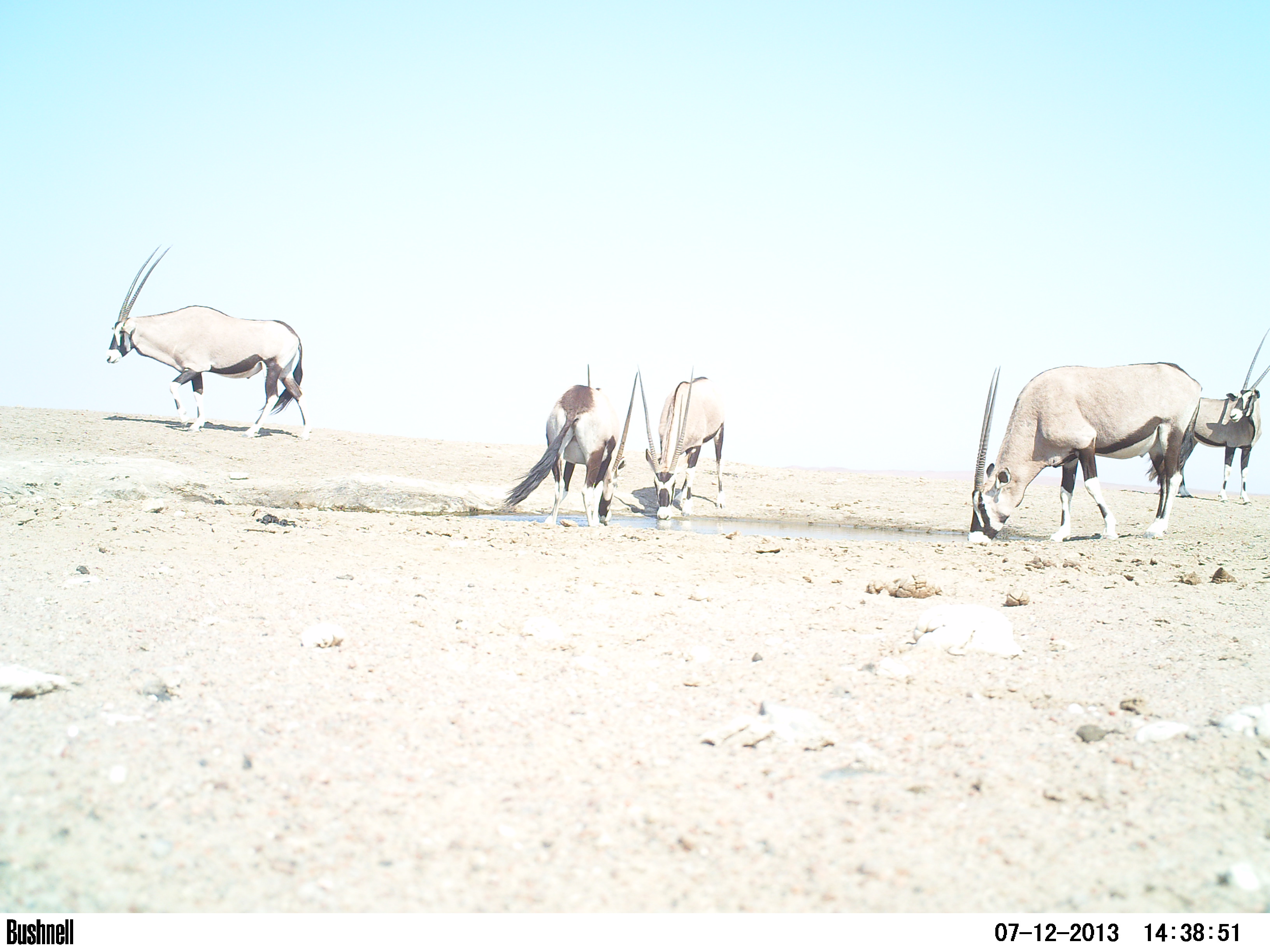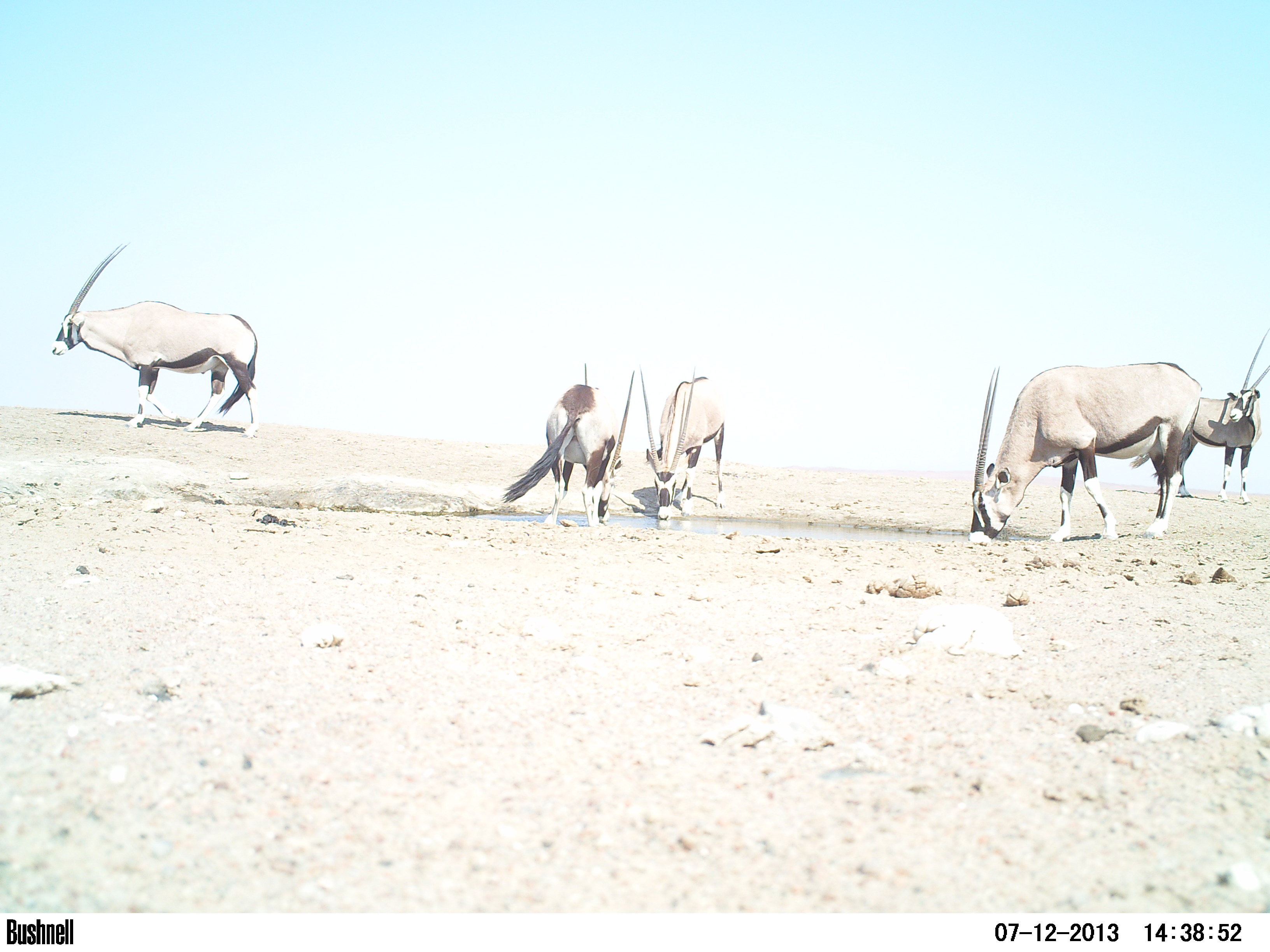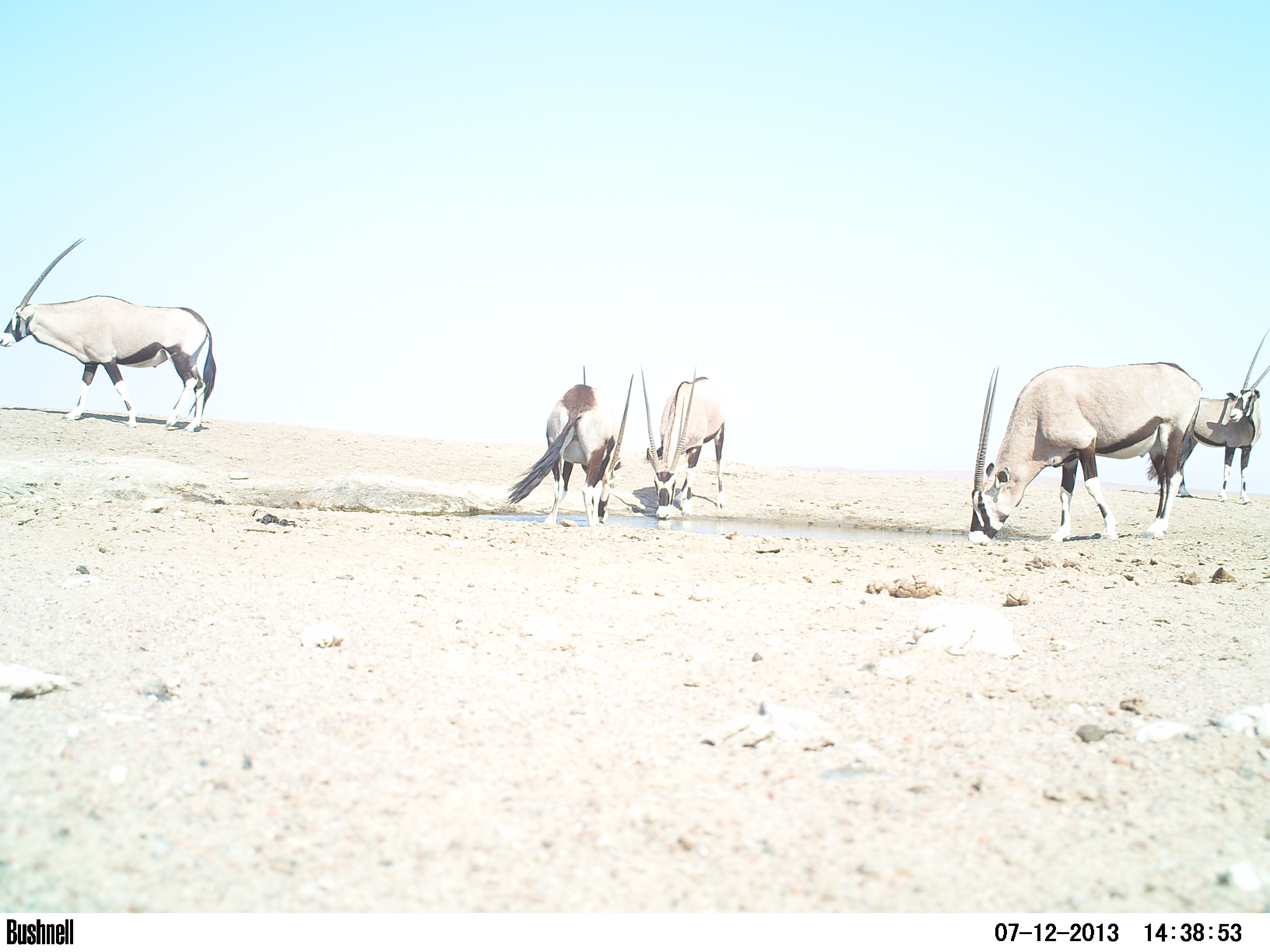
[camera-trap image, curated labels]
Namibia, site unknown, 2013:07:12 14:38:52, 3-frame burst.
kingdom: Animalia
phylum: Chordata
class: Mammalia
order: Artiodactyla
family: Bovidae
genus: Oryx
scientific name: Oryx gazella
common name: gemsbok